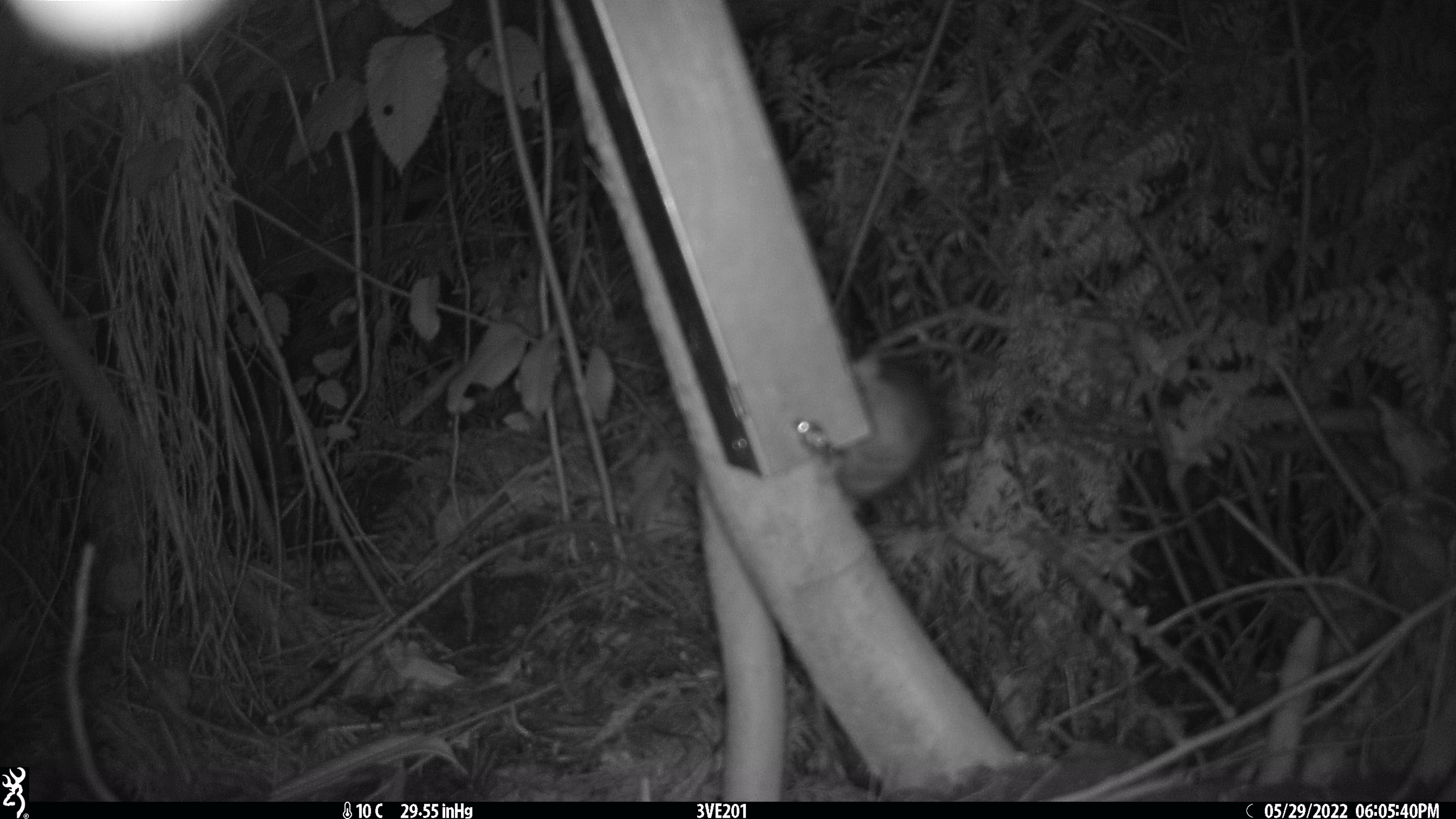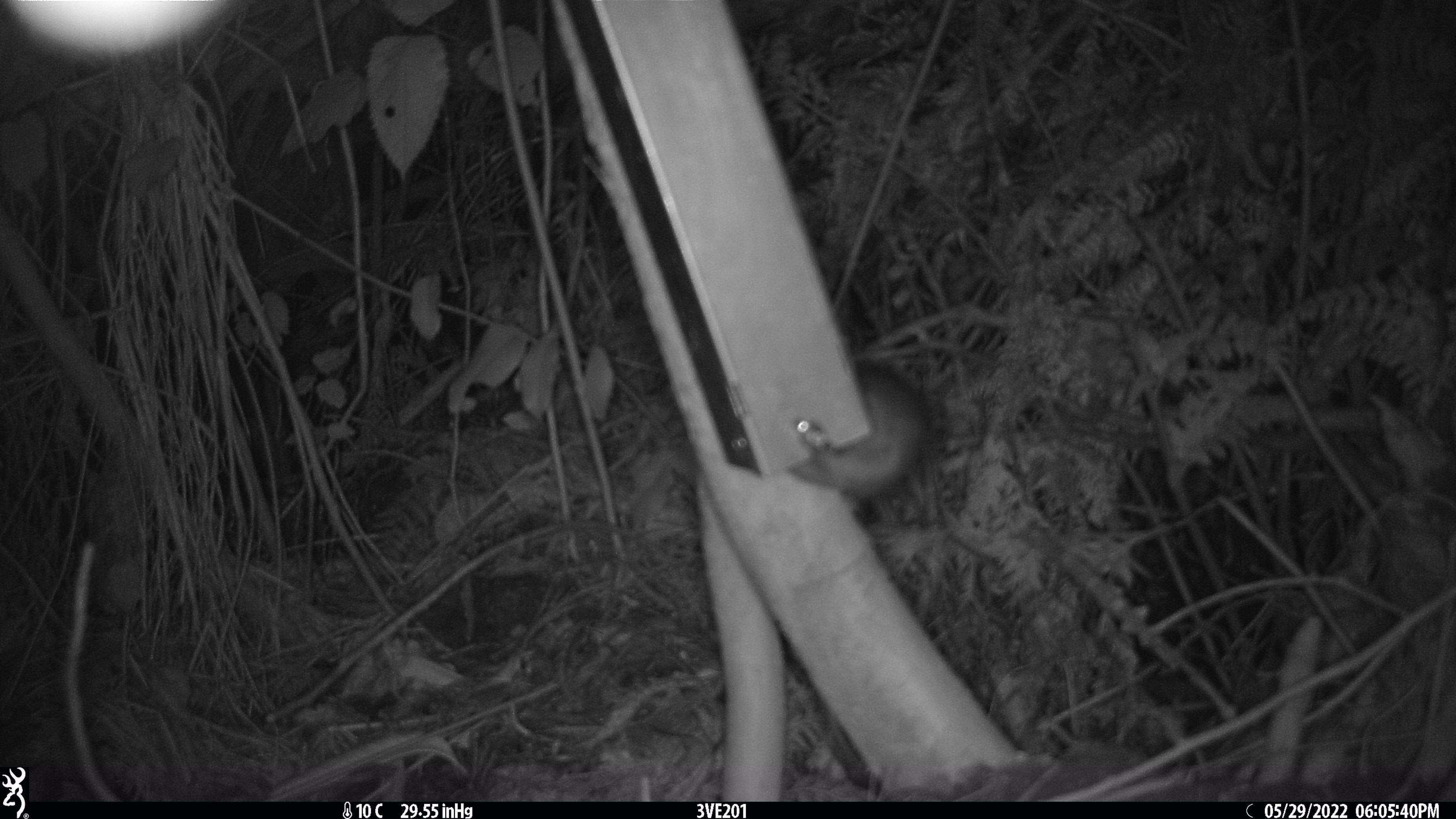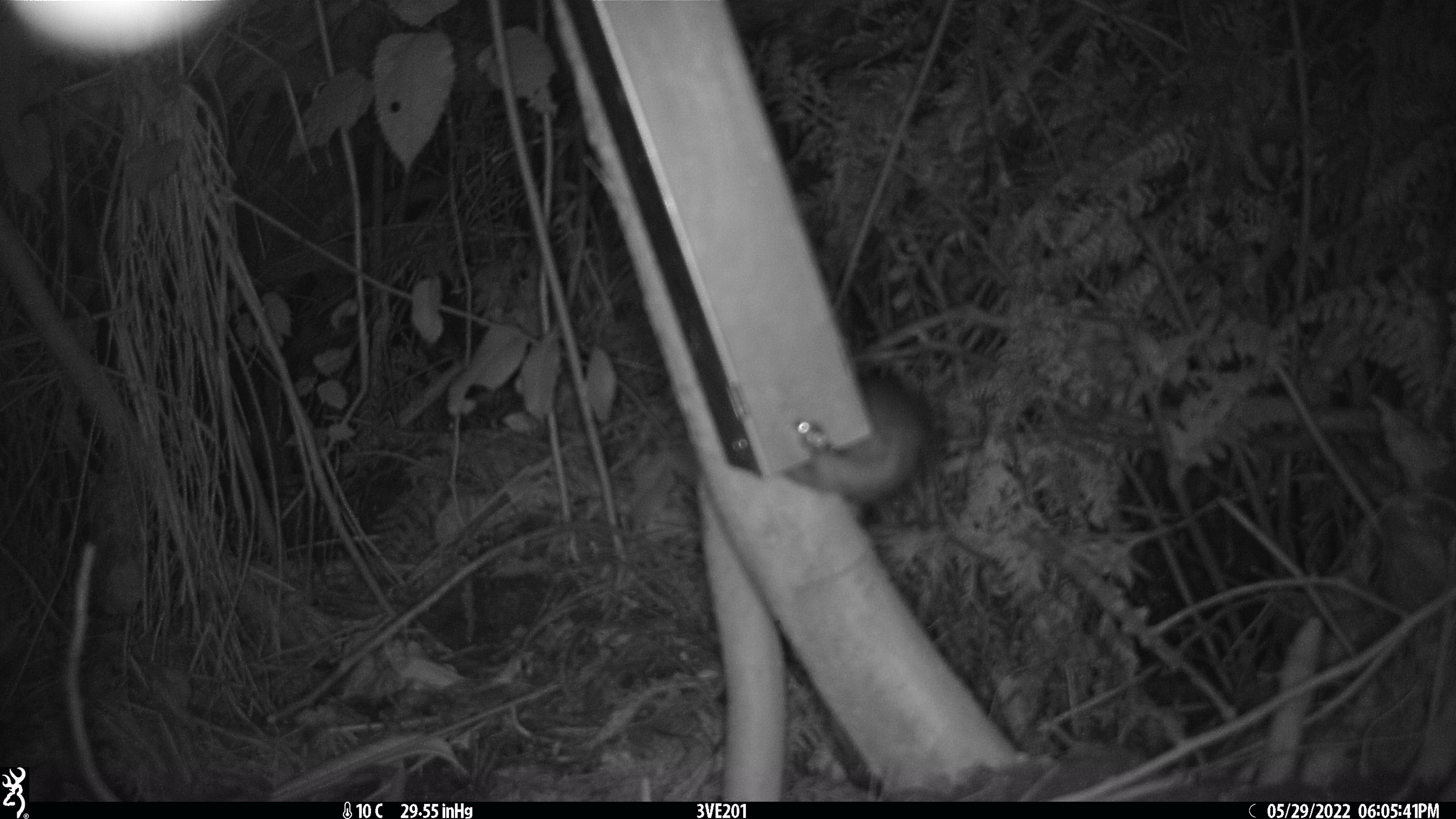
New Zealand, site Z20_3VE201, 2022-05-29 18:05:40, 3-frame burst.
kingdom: Animalia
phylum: Chordata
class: Mammalia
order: Rodentia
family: Muridae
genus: Rattus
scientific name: Rattus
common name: rat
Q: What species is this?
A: Rat (Rattus).